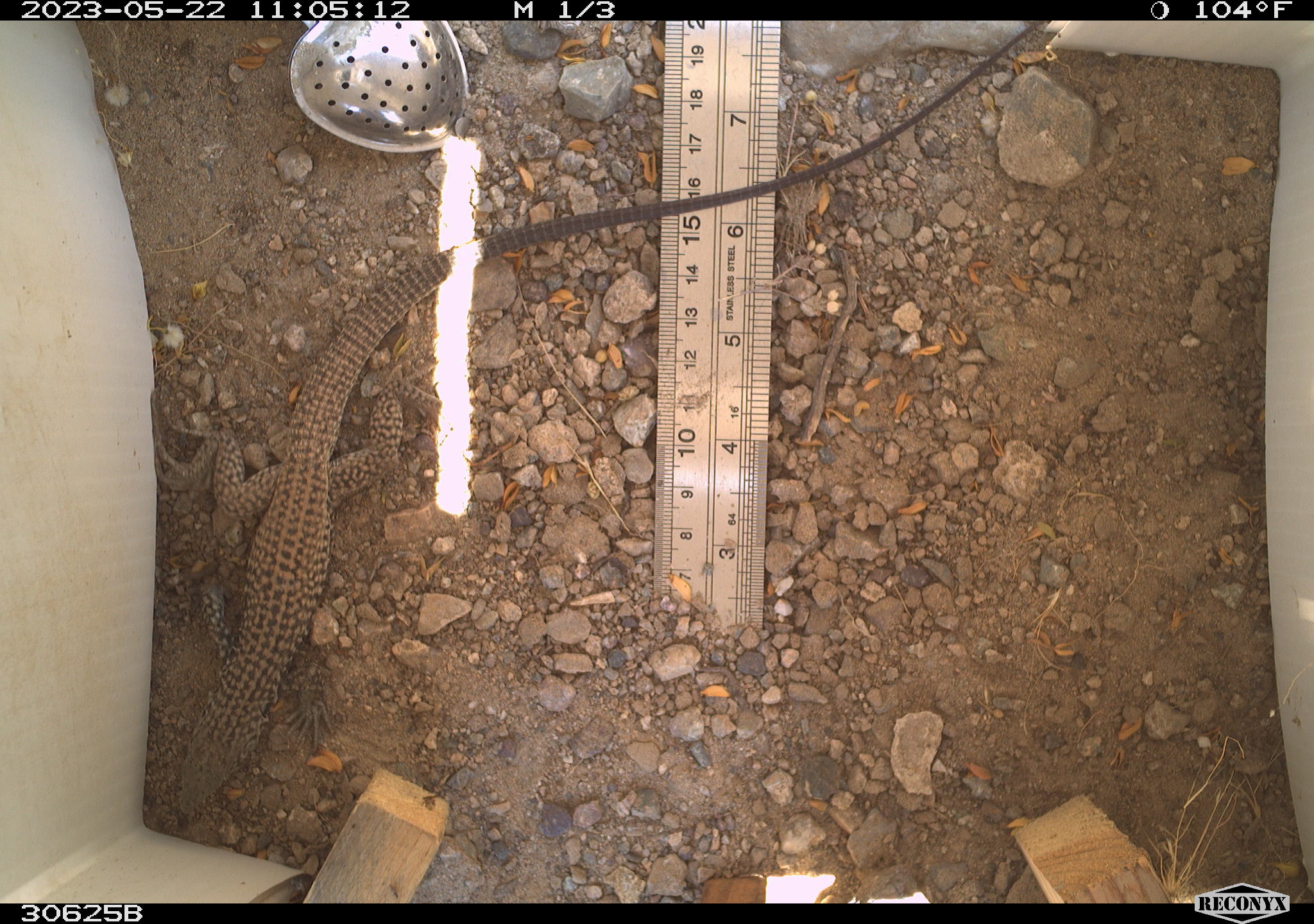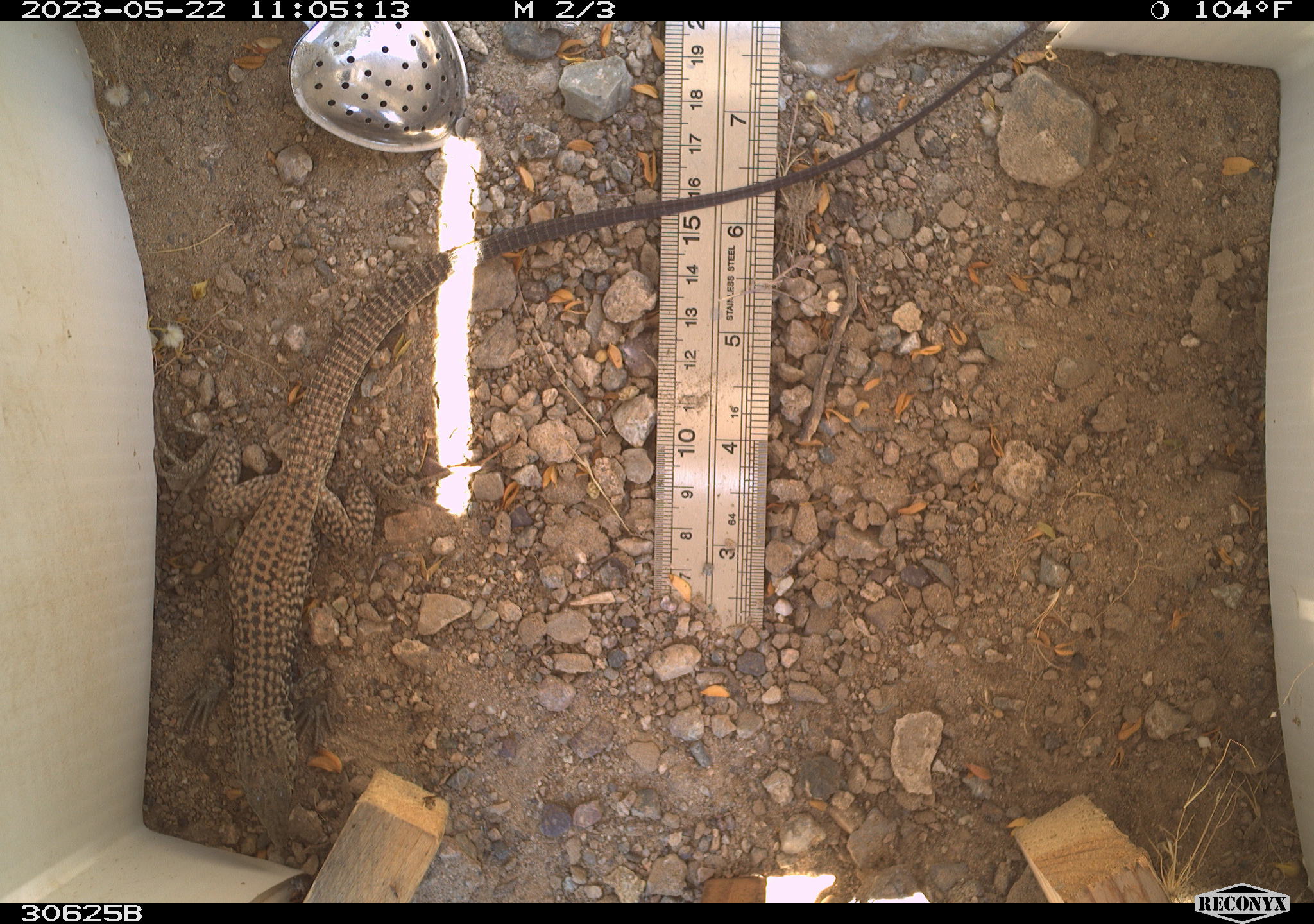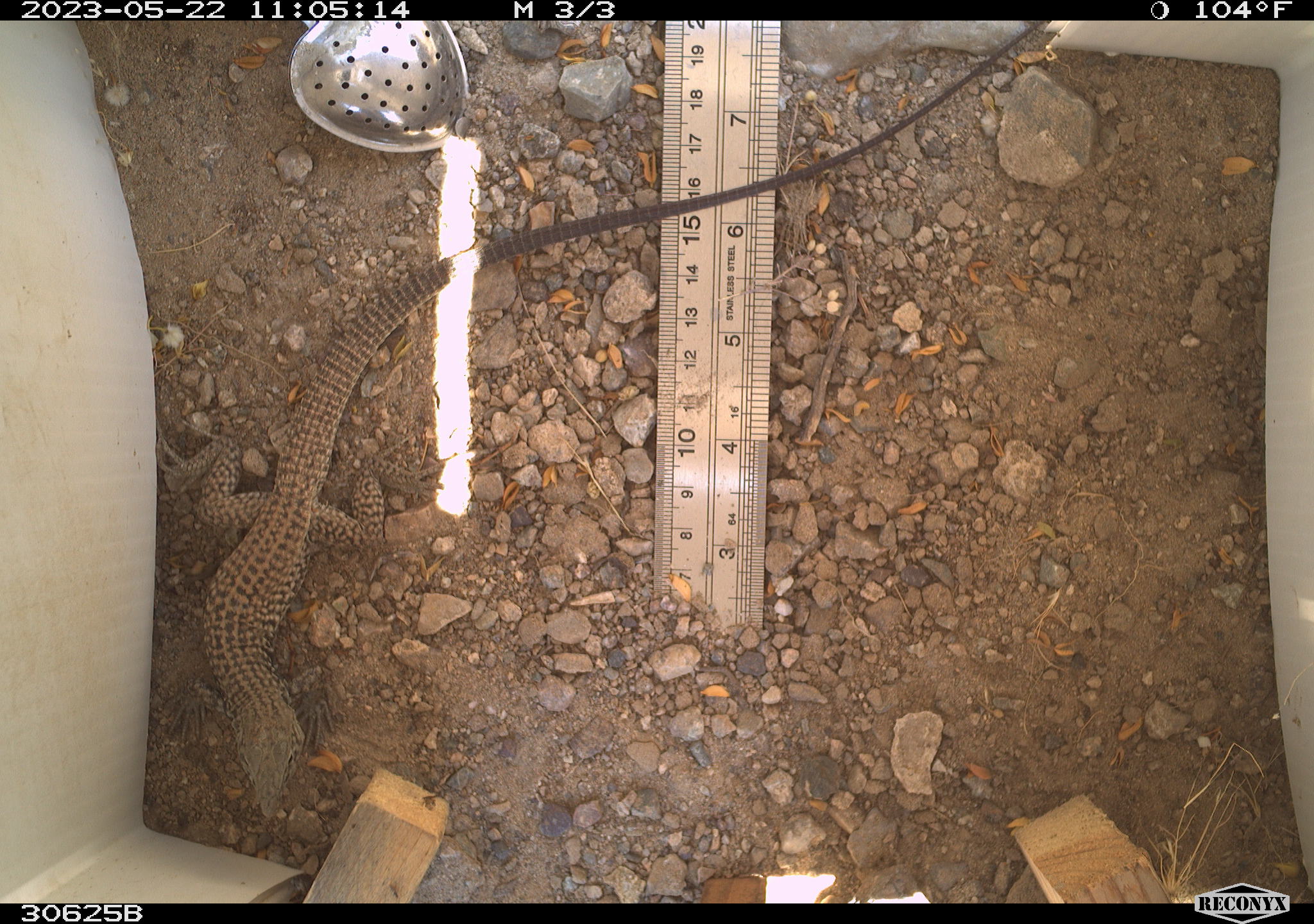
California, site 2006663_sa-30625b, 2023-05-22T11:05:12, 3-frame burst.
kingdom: Animalia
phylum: Chordata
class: Reptilia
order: Squamata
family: Teiidae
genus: Aspidoscelis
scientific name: Aspidoscelis tigris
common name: western whiptail